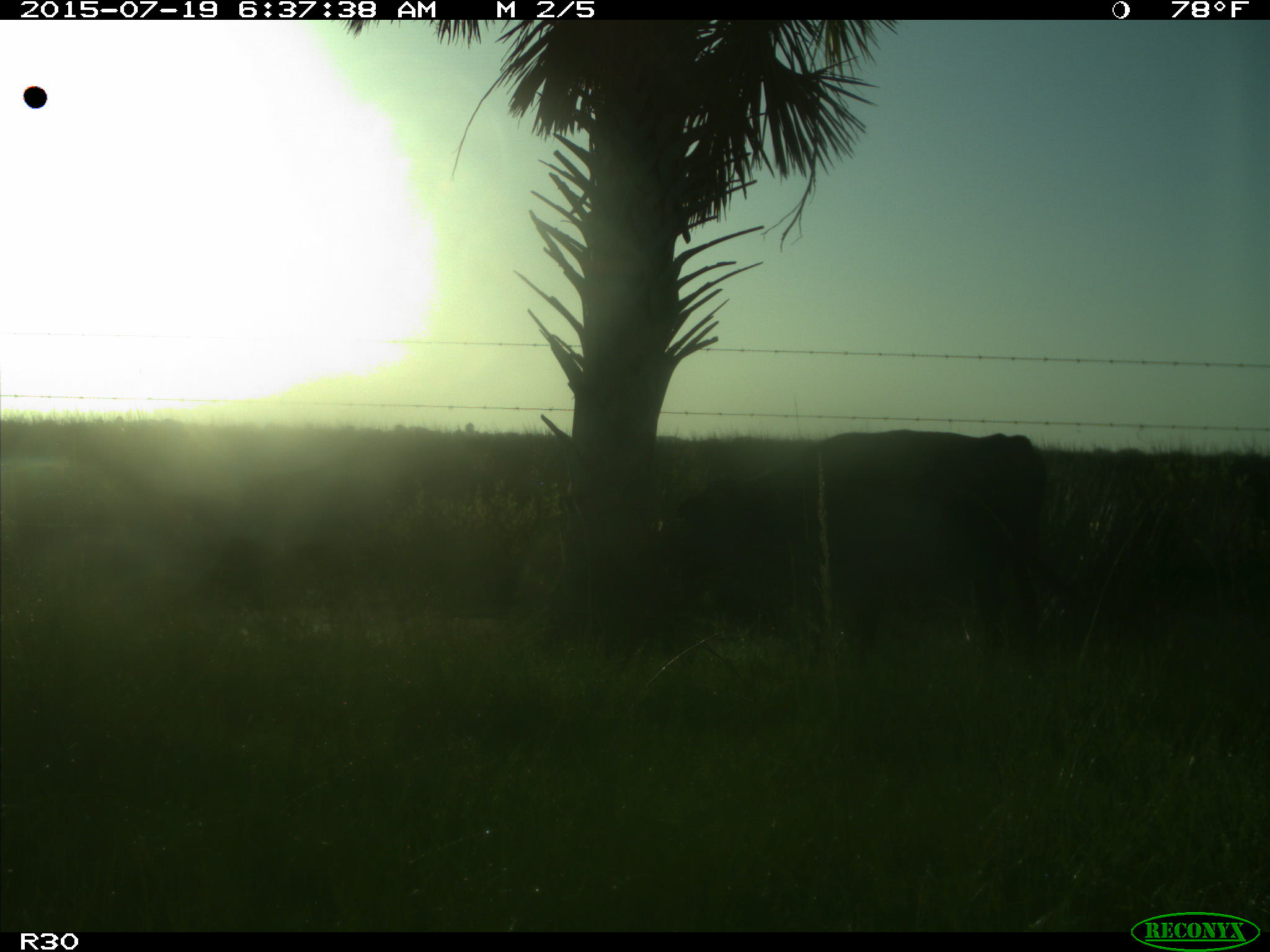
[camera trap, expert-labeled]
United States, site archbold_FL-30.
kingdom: Animalia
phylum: Chordata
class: Mammalia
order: Artiodactyla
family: Bovidae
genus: Bos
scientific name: Bos taurus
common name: domestic cow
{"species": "Bos taurus (domestic cow)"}